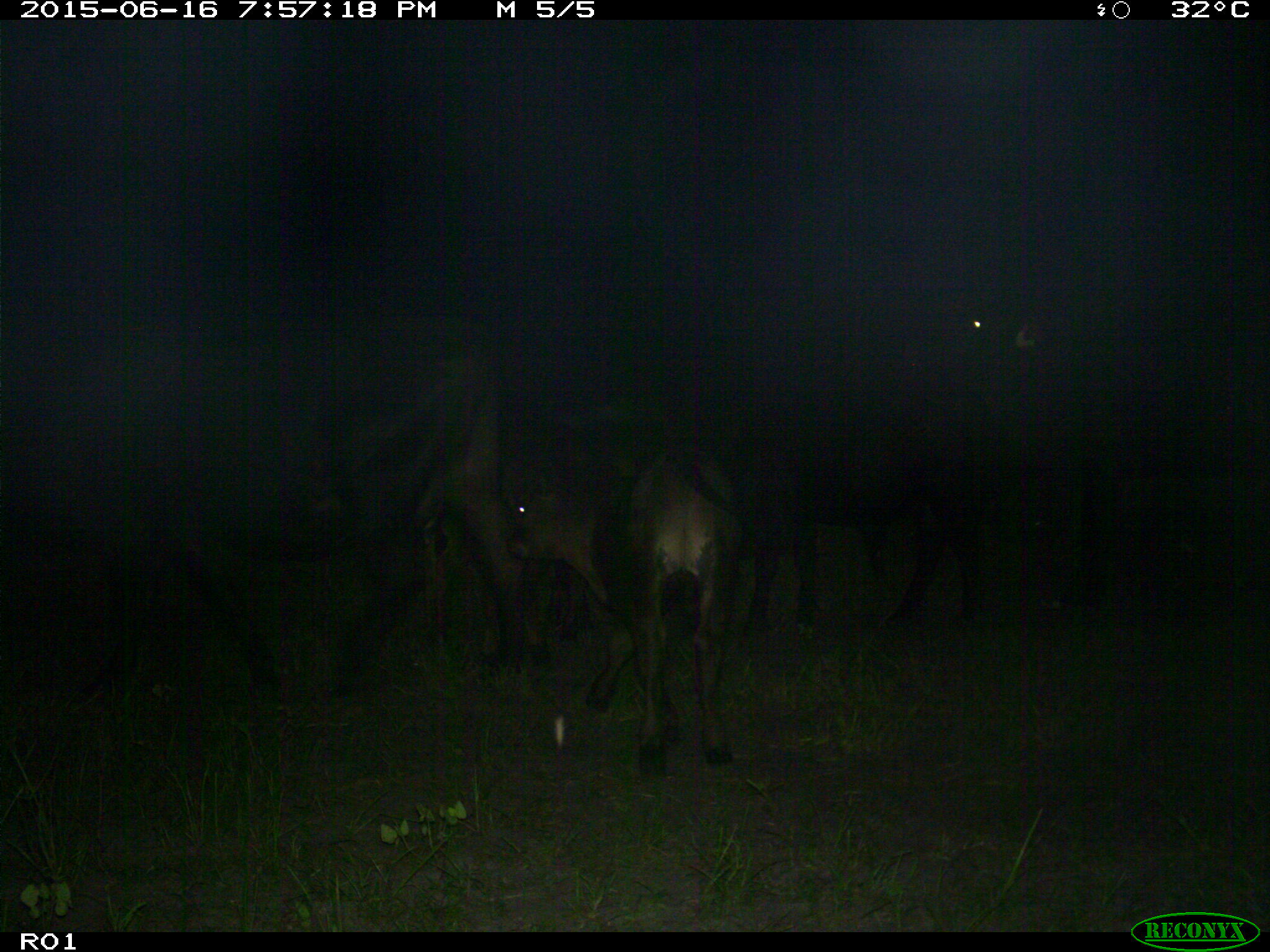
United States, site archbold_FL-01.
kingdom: Animalia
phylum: Chordata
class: Mammalia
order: Artiodactyla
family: Bovidae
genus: Bos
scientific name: Bos taurus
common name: domestic cow